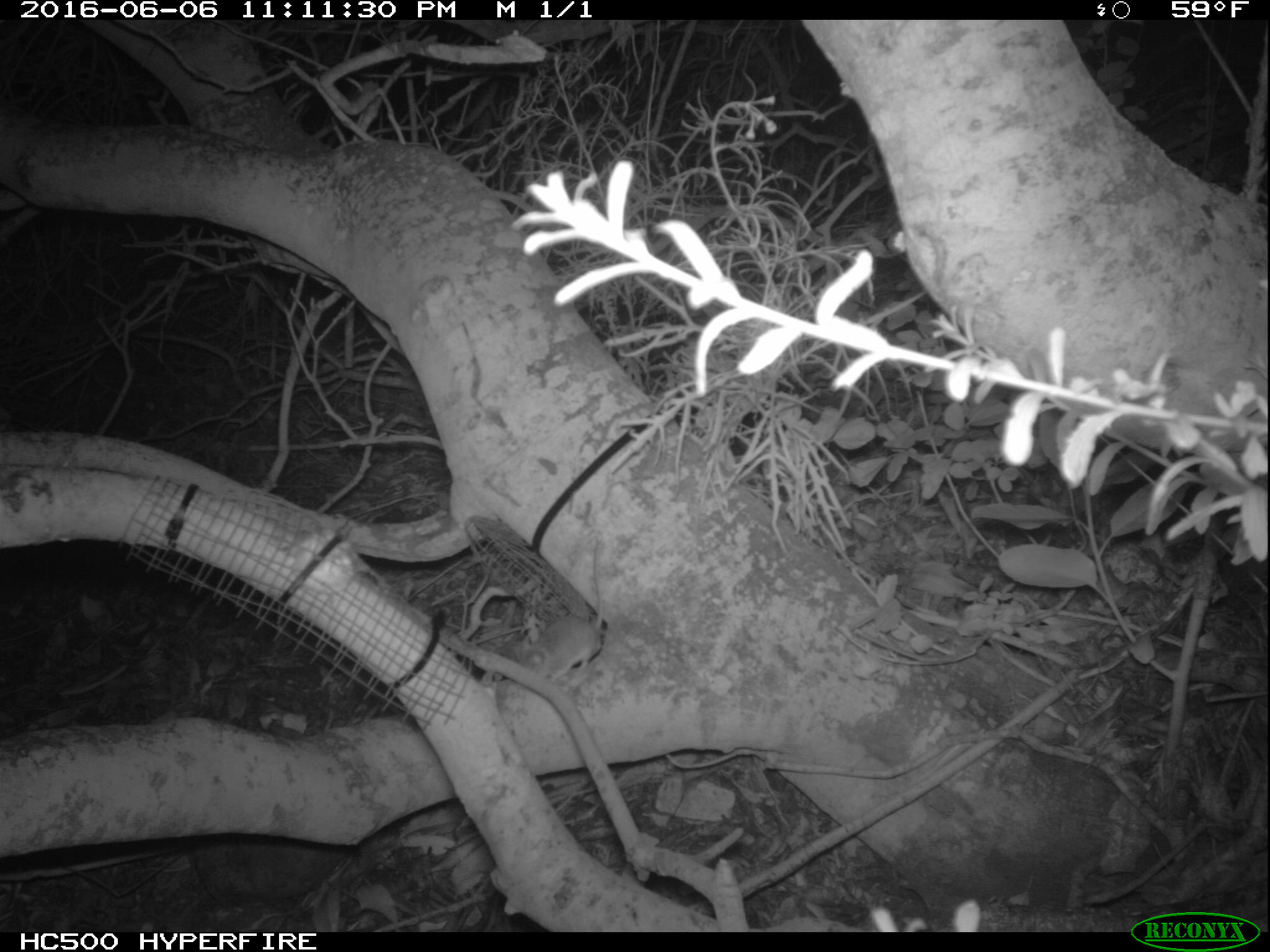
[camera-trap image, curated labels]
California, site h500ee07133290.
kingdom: Animalia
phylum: Chordata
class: Mammalia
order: Rodentia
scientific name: Rodentia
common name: rodent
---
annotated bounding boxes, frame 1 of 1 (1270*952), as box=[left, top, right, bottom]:
rodent: box=[504, 535, 603, 683]